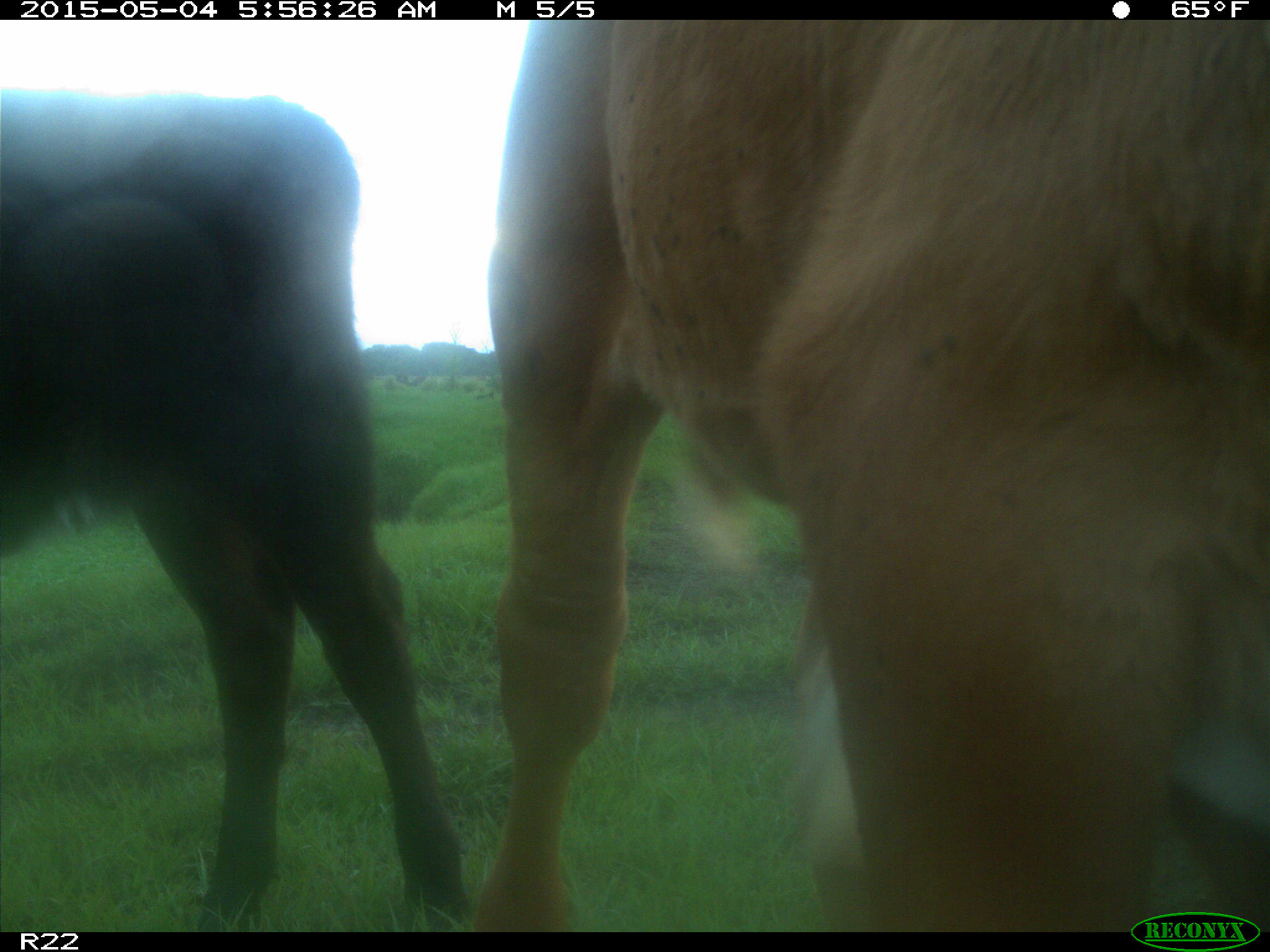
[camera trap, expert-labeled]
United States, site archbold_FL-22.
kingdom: Animalia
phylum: Chordata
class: Mammalia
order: Artiodactyla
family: Bovidae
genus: Bos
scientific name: Bos taurus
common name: domestic cow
Bos taurus (domestic cow).